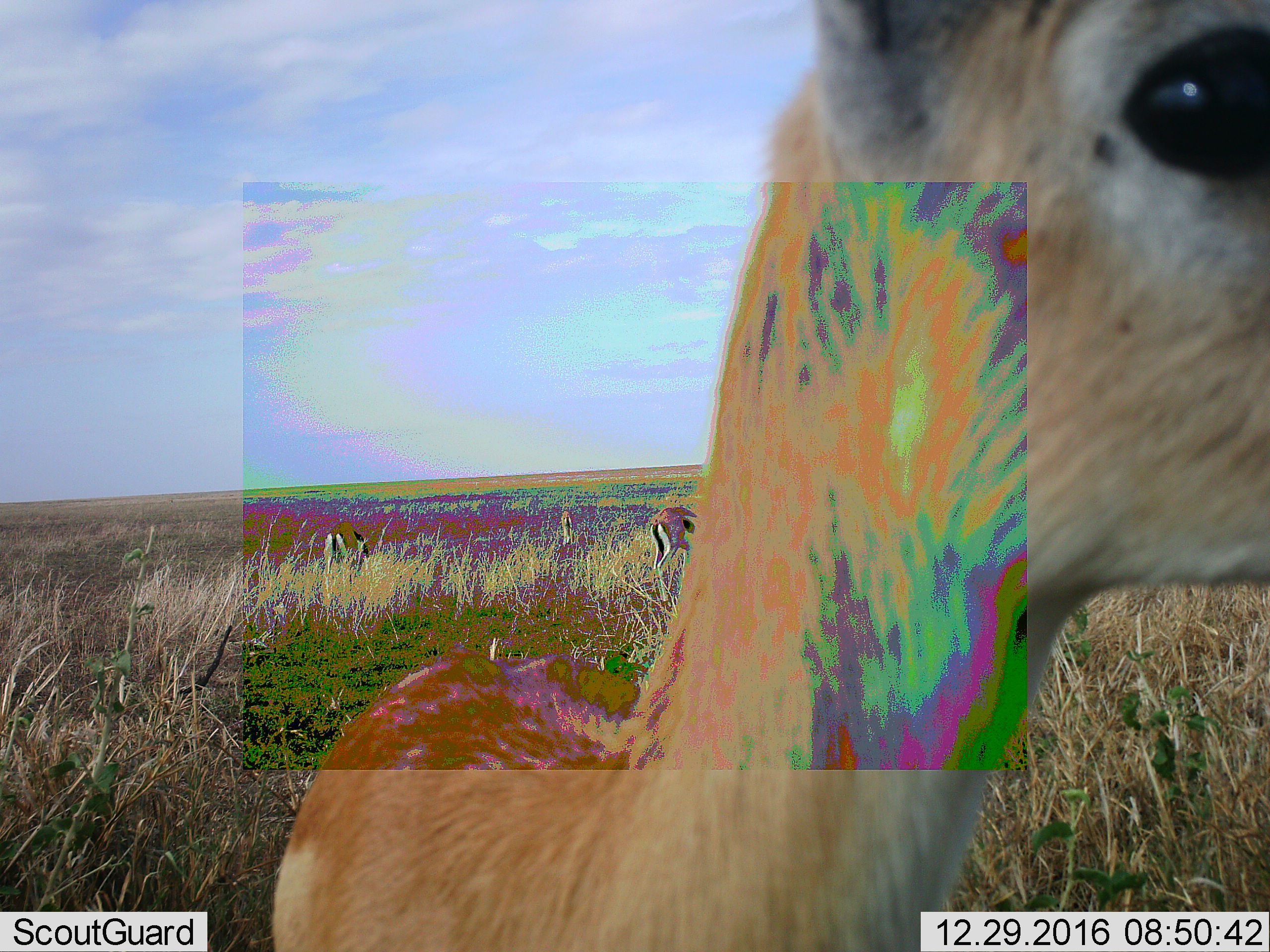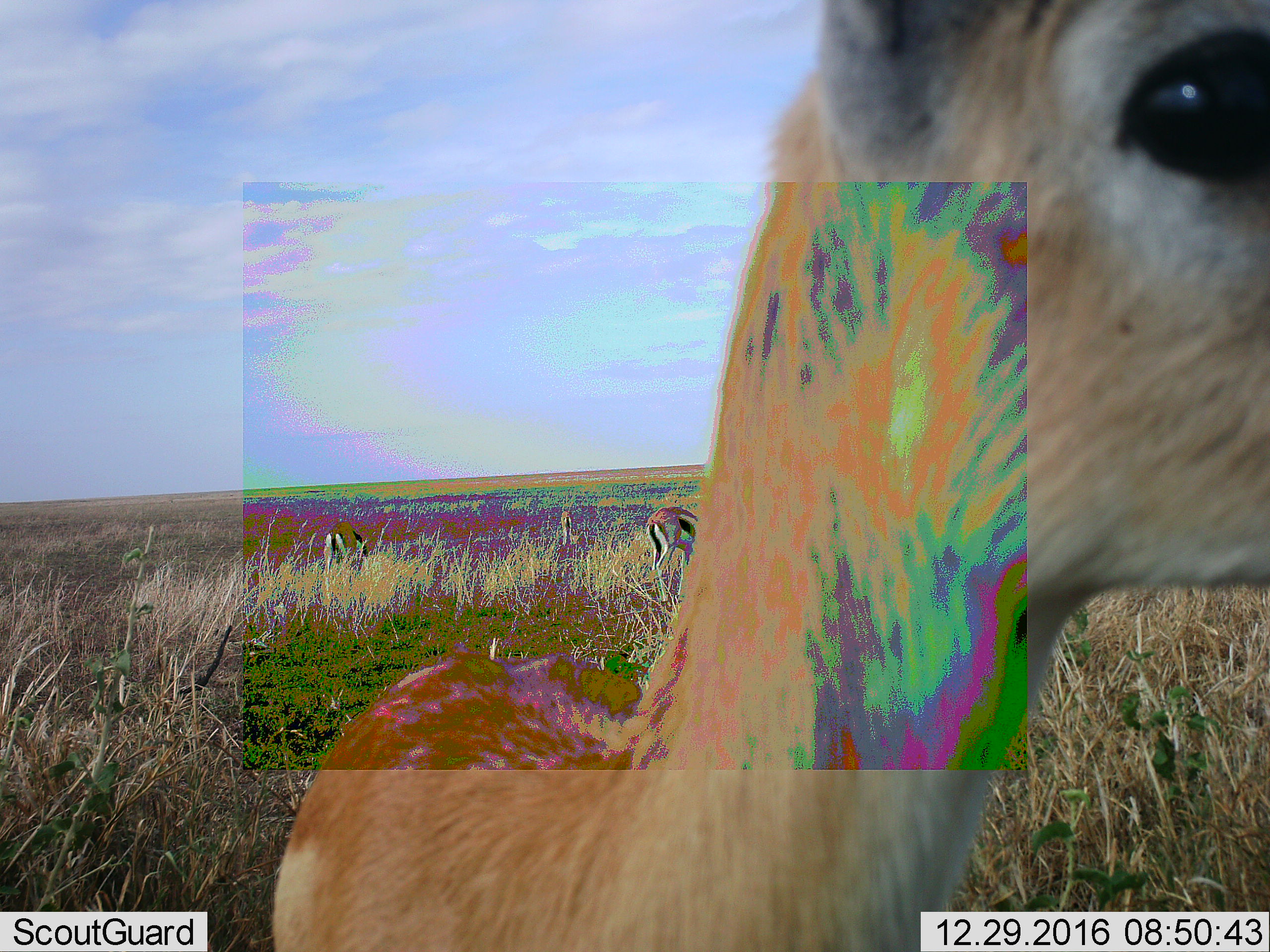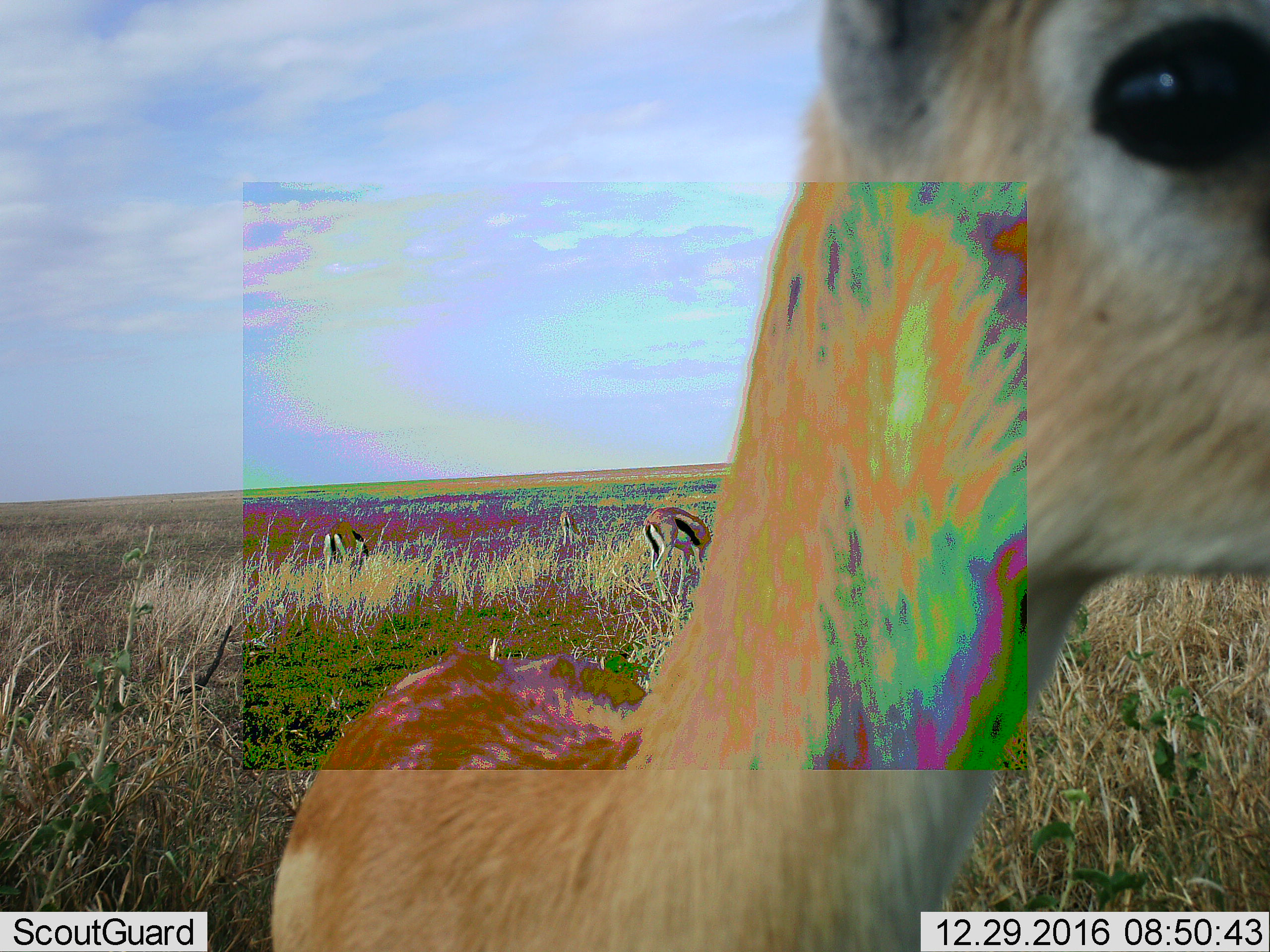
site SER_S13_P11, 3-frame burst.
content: unidentified animal